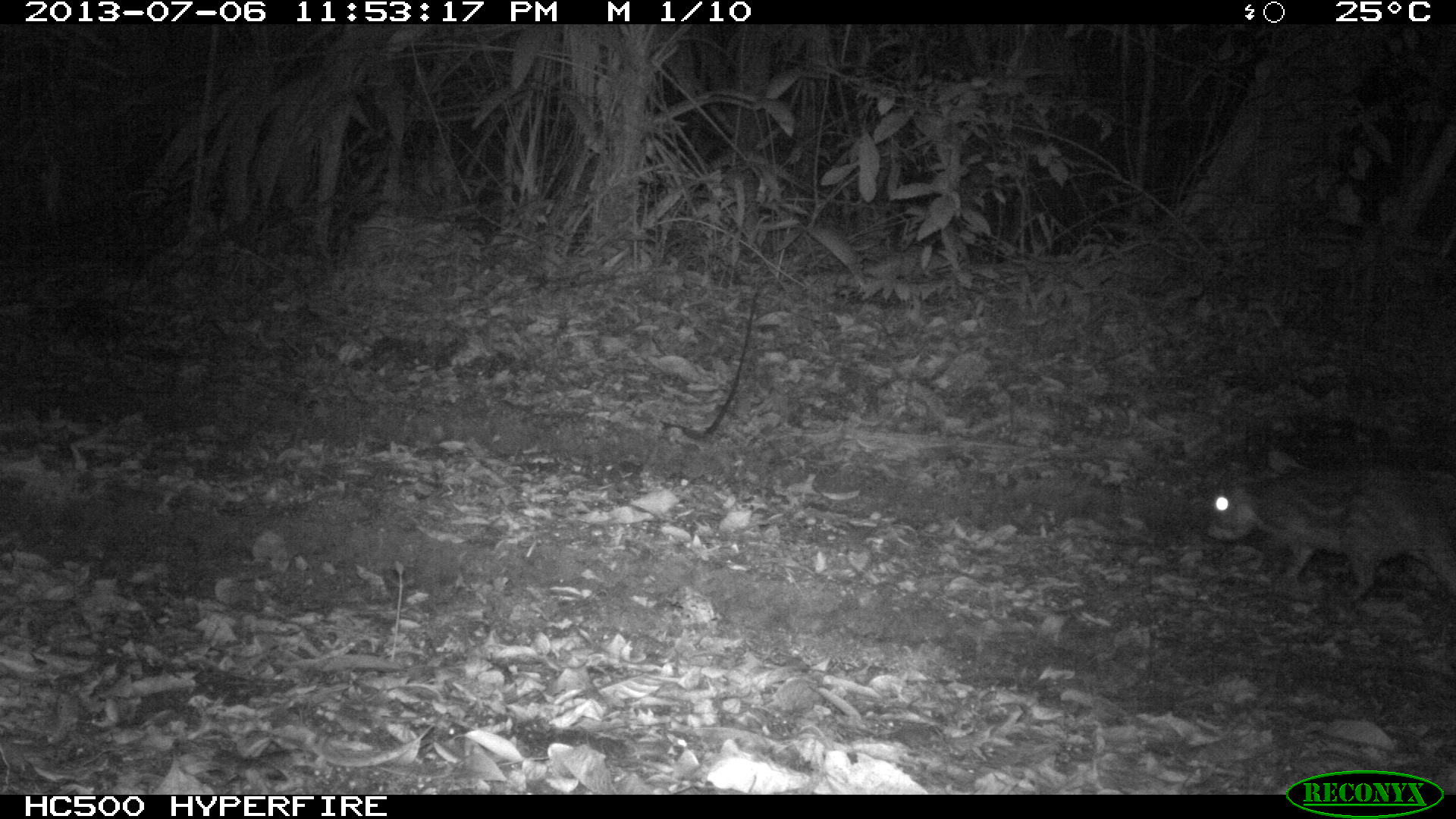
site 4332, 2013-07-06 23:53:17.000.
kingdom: Animalia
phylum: Chordata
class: Mammalia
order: Rodentia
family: Cuniculidae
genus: Cuniculus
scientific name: Cuniculus paca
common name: lowland paca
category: agouti paca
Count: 1.